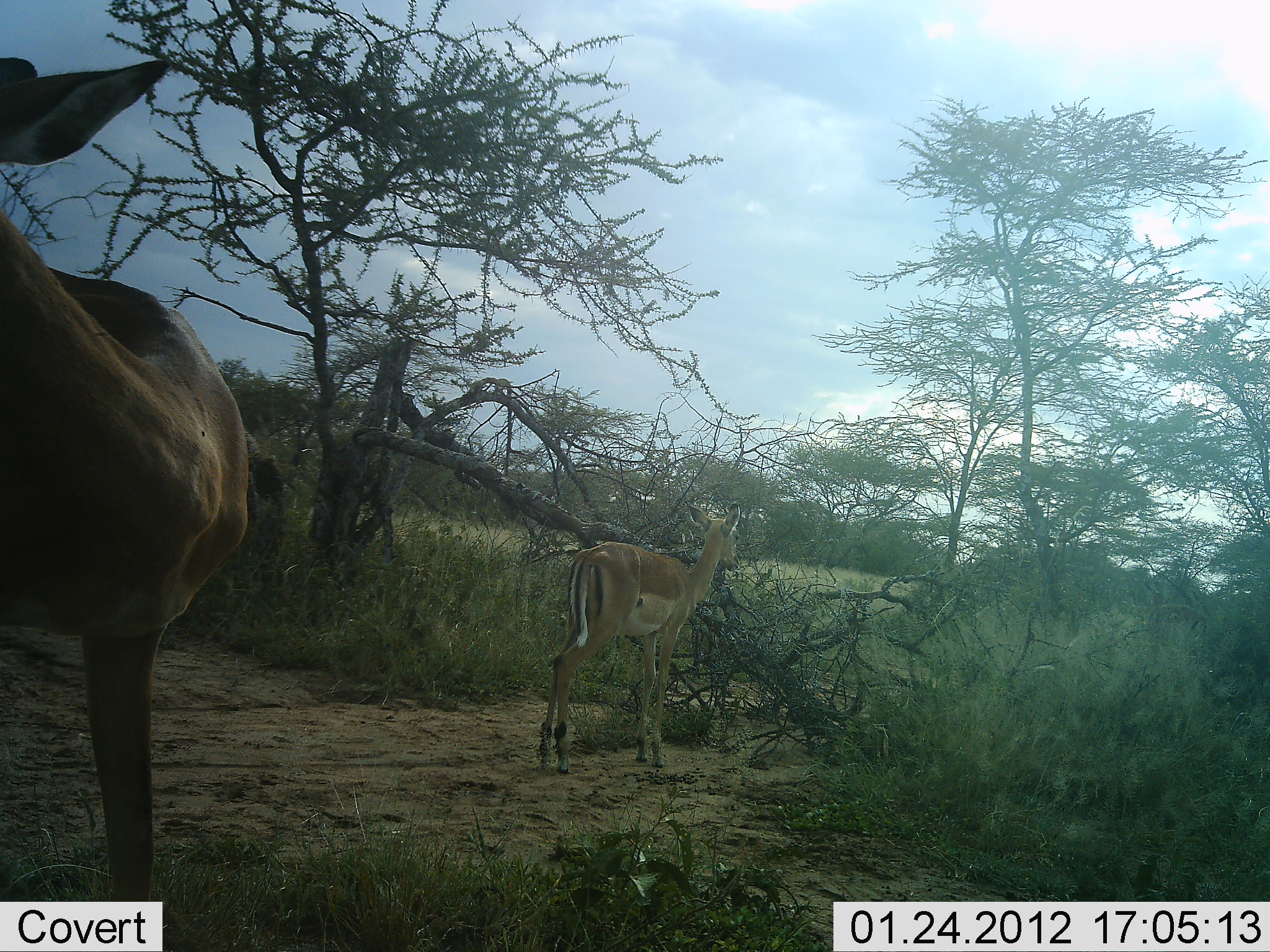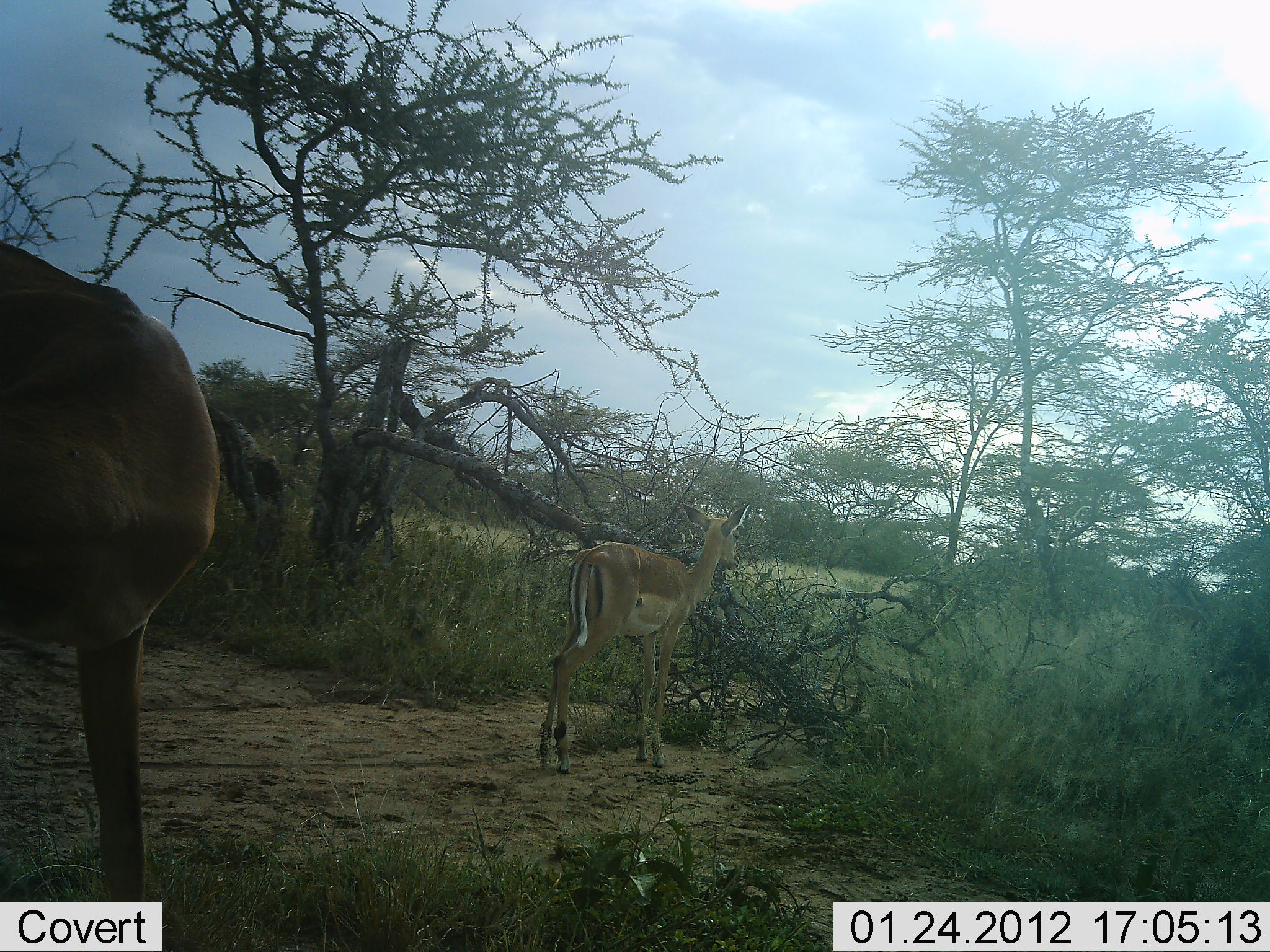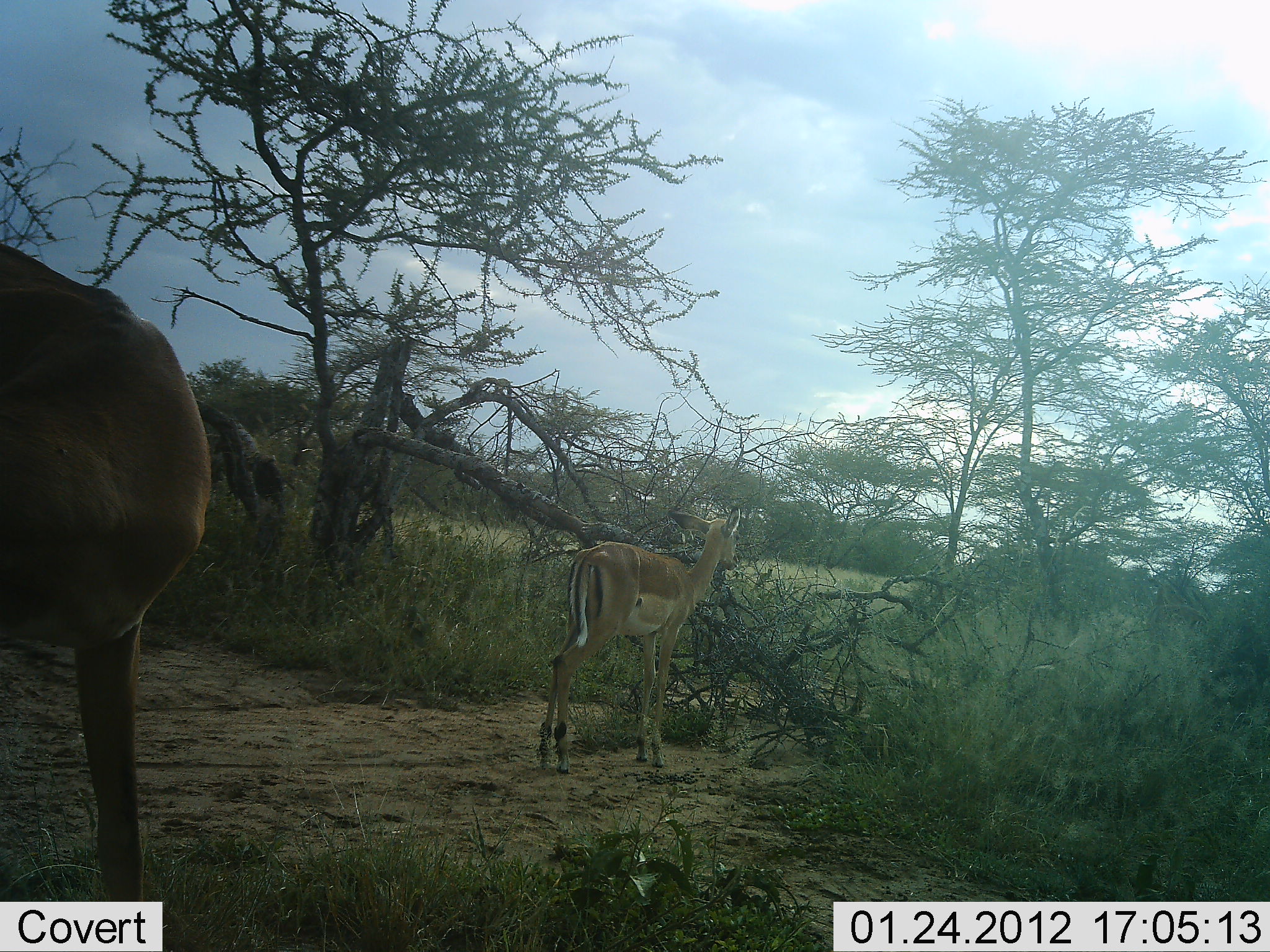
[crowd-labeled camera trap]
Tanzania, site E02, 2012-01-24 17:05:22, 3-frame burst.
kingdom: Animalia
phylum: Chordata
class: Mammalia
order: Artiodactyla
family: Bovidae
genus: Aepyceros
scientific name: Aepyceros melampus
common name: impala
Impala (Aepyceros melampus), count 2. Behavior (volunteer vote fractions): standing 90%, resting 10%, moving 5%, interacting 0%. Young present (vote fraction): 35%. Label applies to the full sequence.